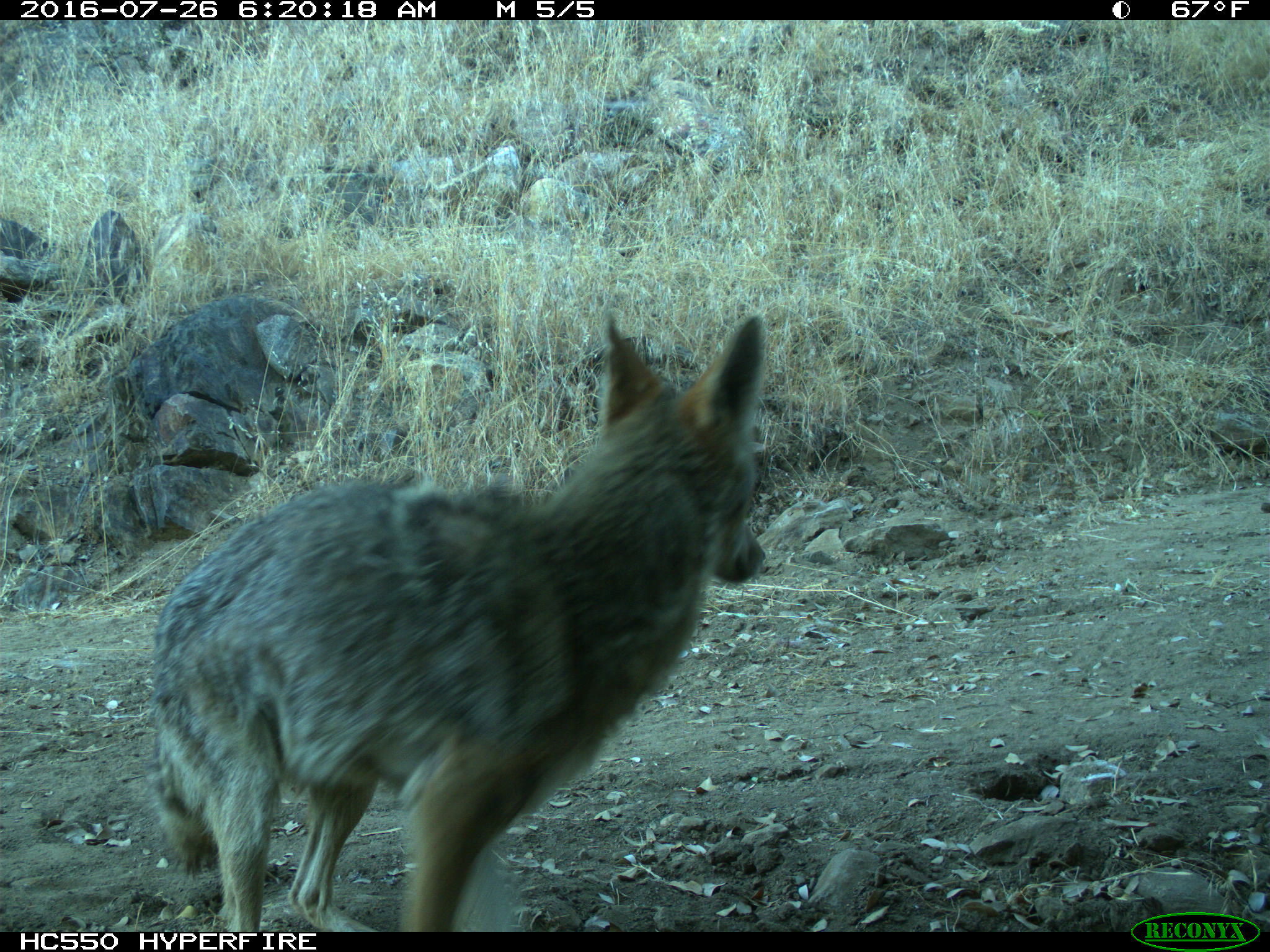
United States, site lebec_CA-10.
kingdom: Animalia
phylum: Chordata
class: Mammalia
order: Carnivora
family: Canidae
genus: Canis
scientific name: Canis latrans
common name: coyote